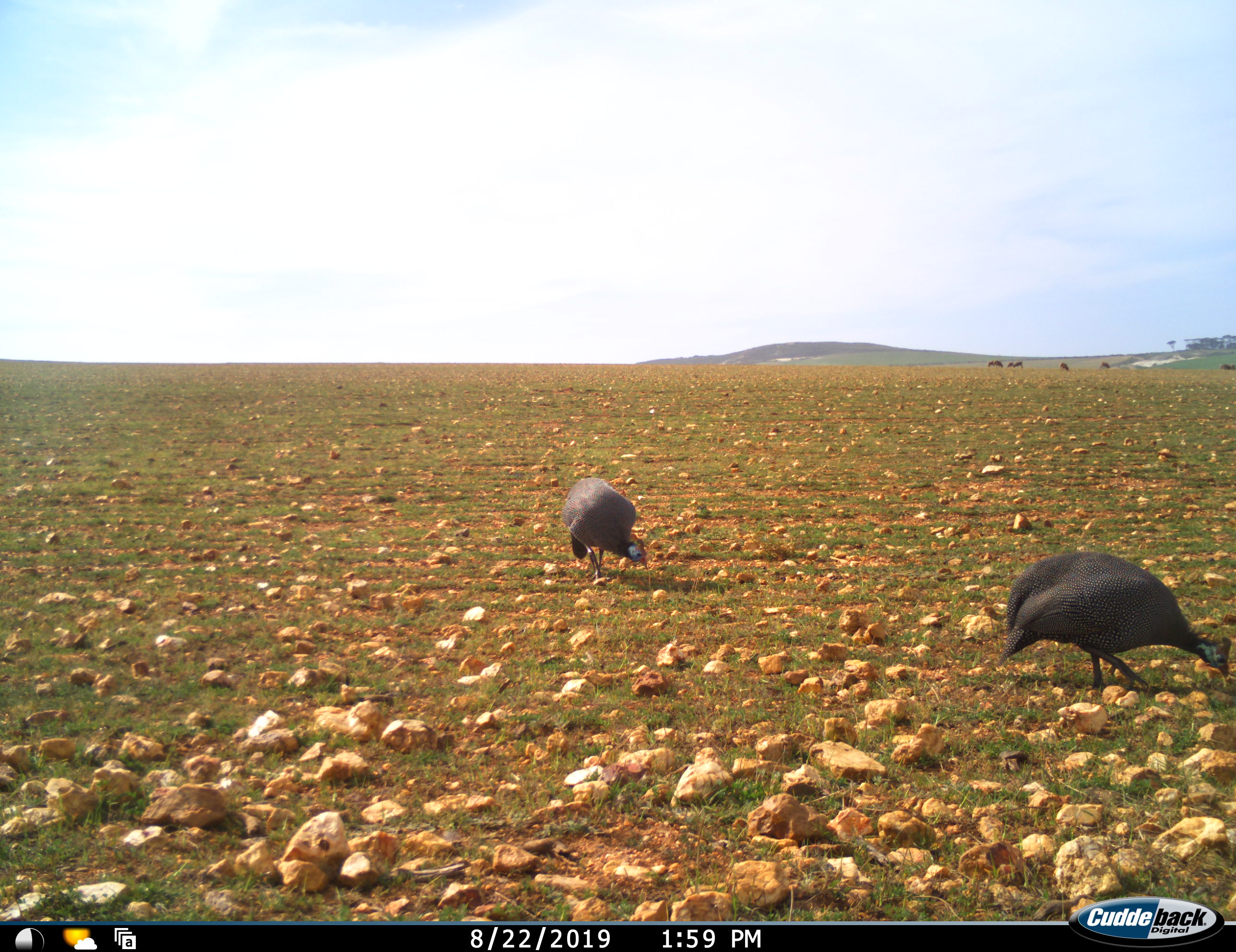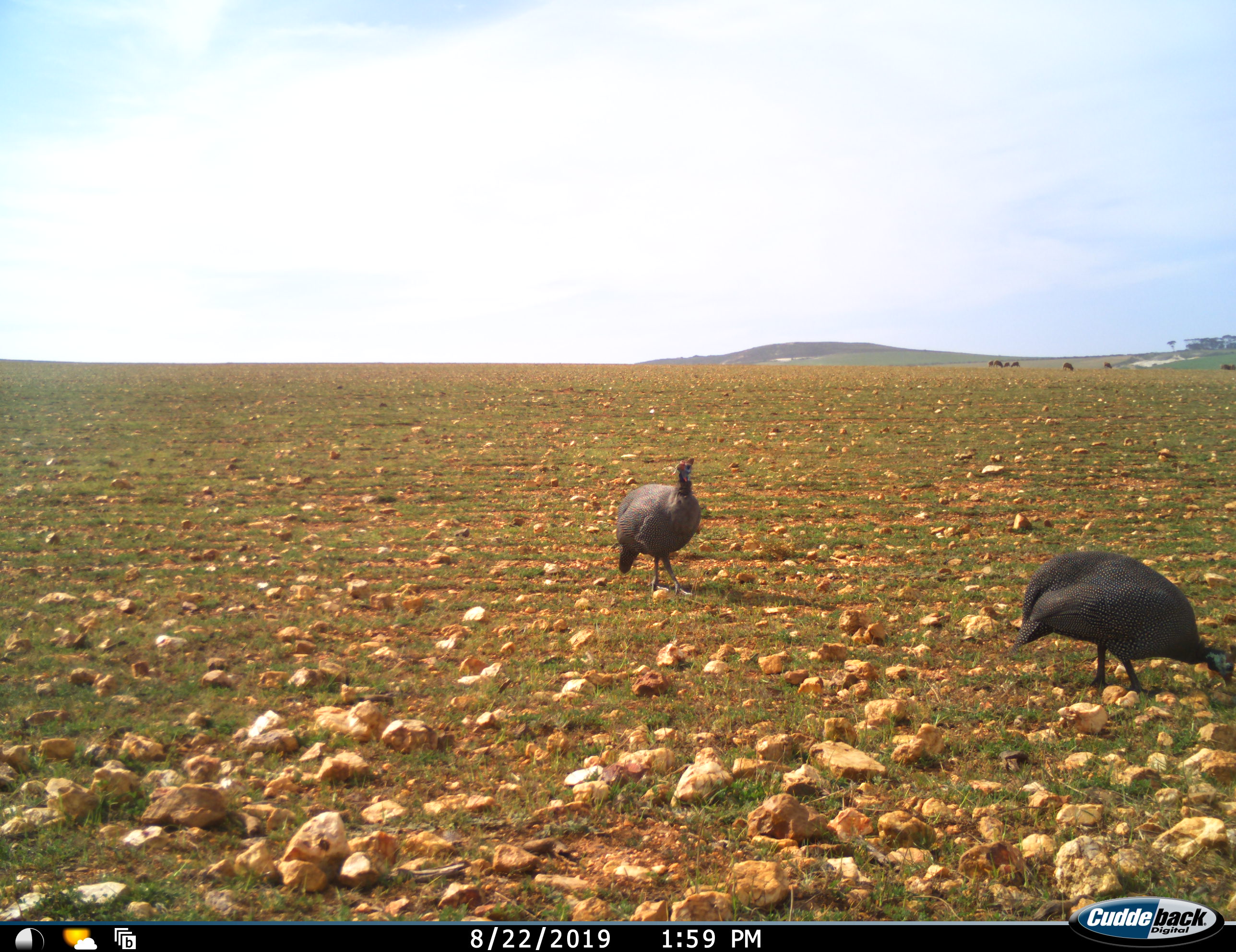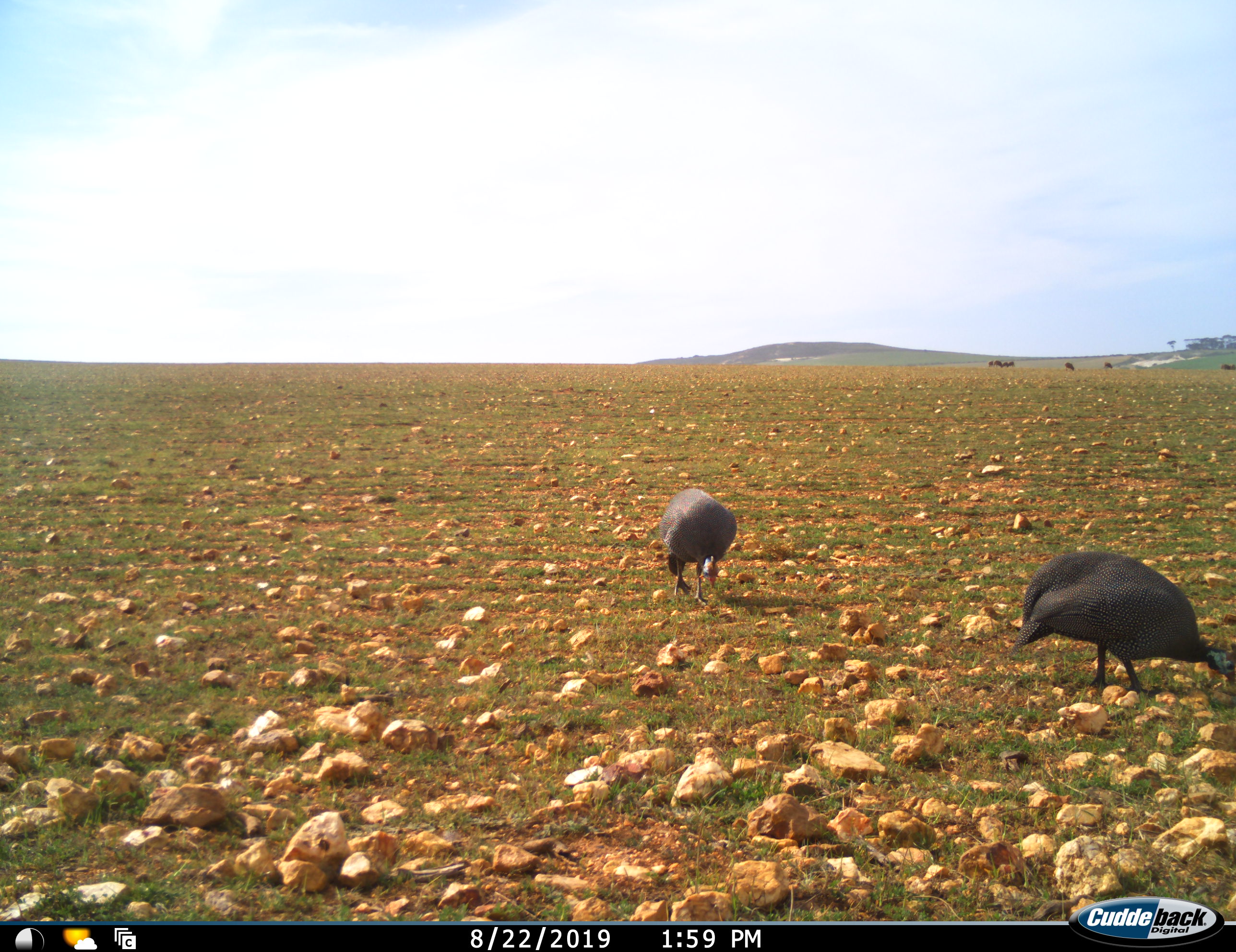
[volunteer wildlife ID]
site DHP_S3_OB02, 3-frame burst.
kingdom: Animalia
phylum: Chordata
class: Aves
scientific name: Aves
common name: bird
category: birdother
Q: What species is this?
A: Birdother (bird) (Aves).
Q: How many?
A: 2.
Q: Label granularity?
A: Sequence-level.